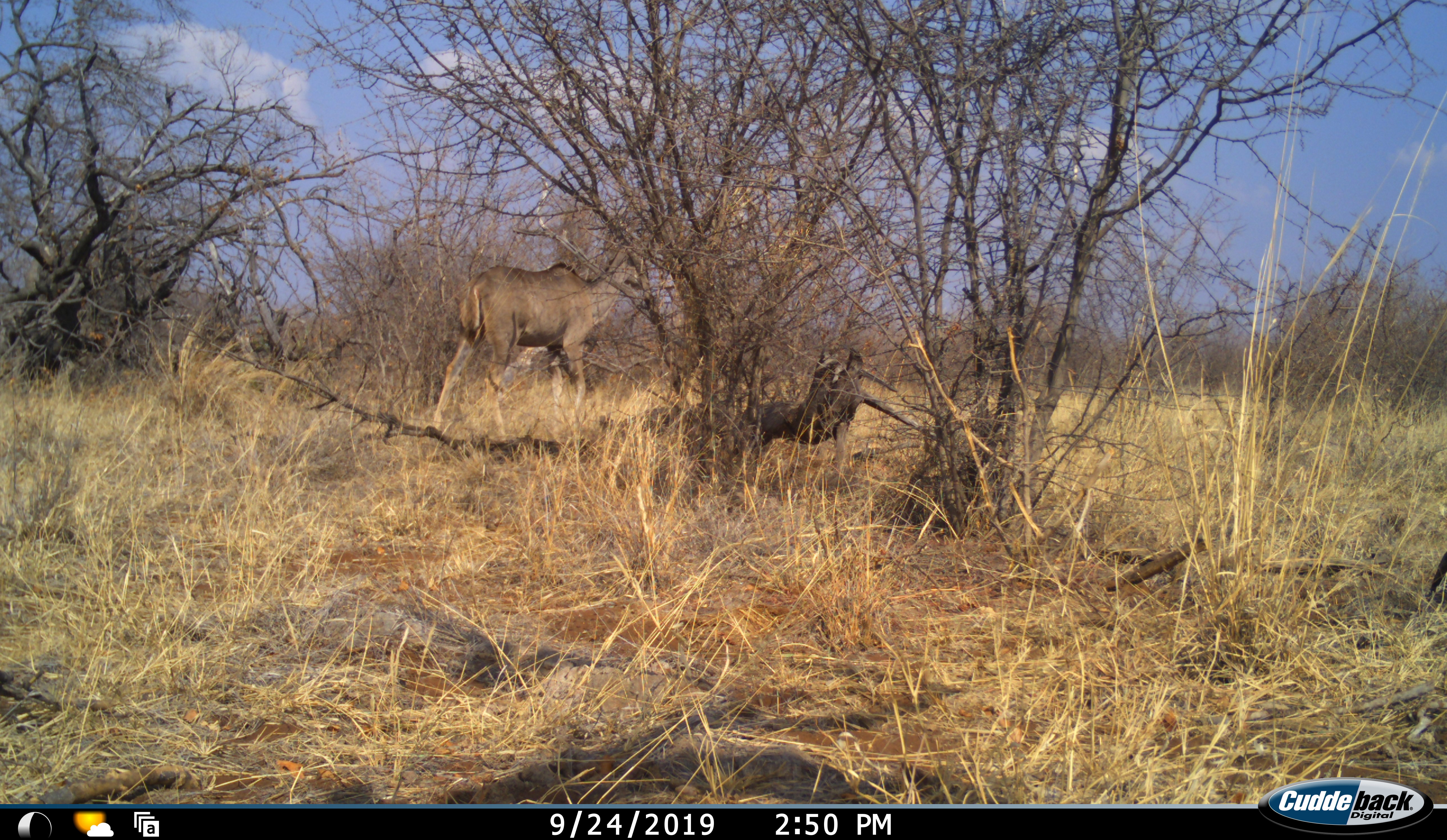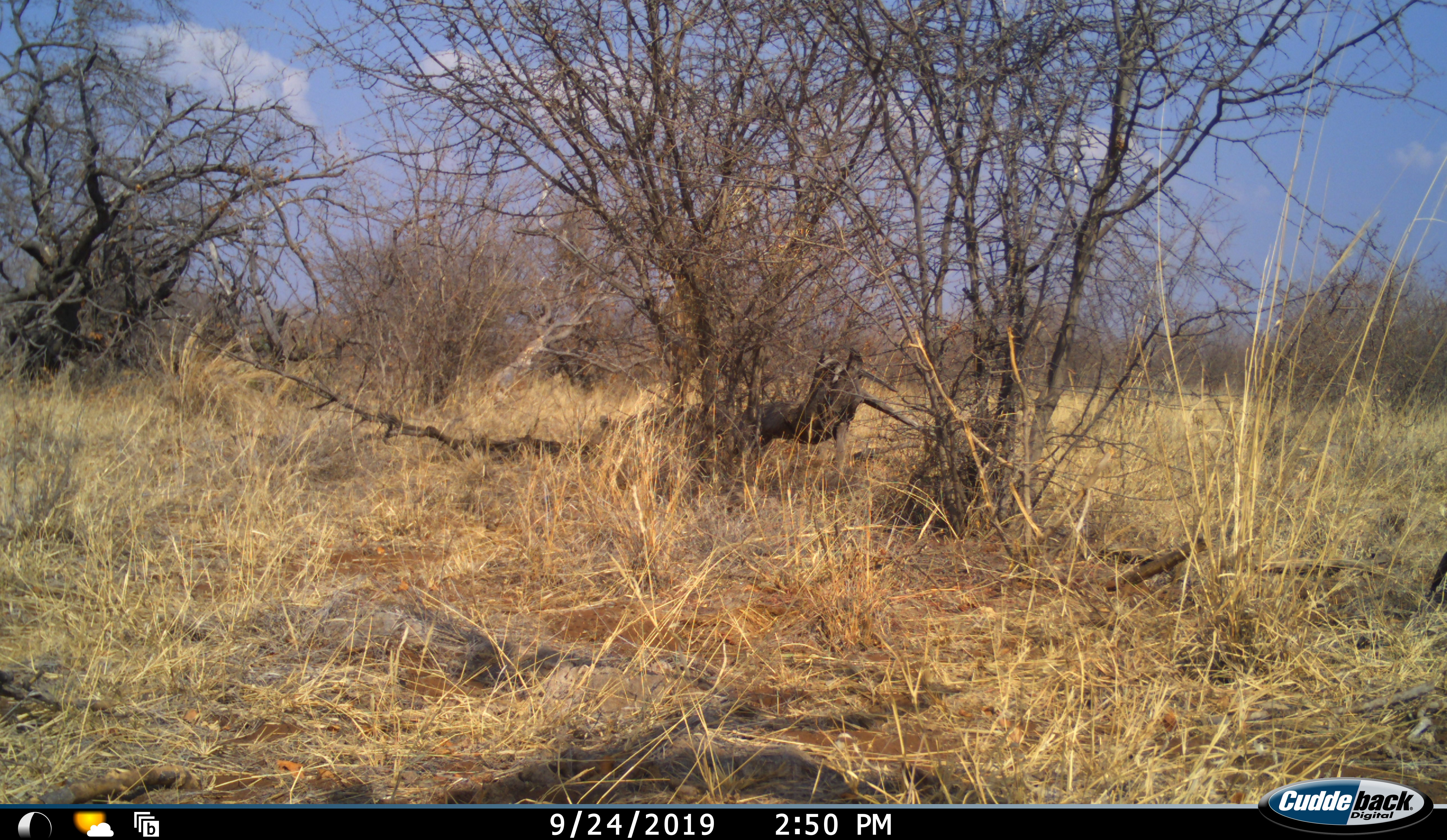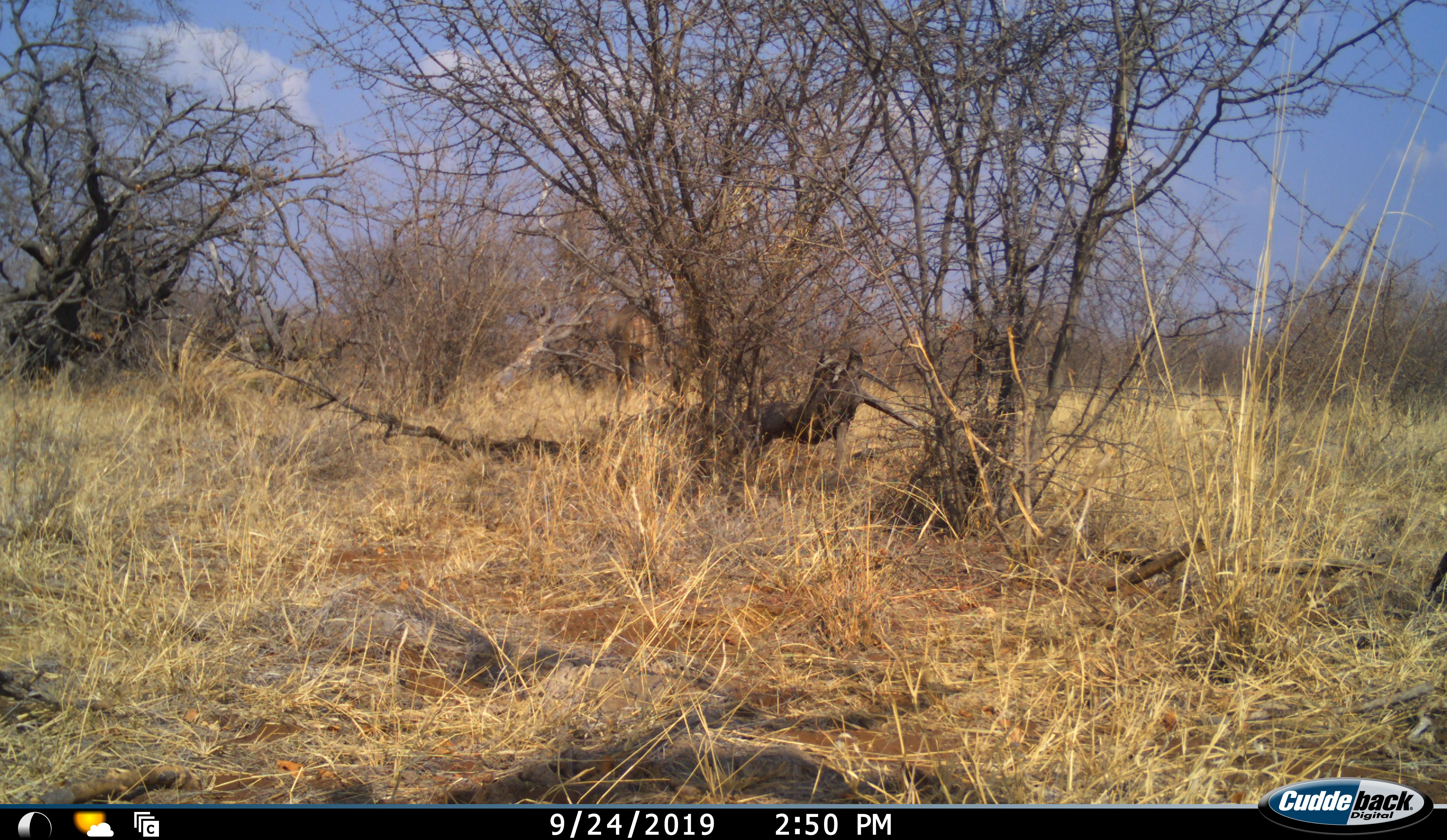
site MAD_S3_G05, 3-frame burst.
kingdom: Animalia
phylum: Chordata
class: Mammalia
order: Artiodactyla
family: Bovidae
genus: Tragelaphus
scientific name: Tragelaphus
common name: kudu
Kudu (Tragelaphus), count 1. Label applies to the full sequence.